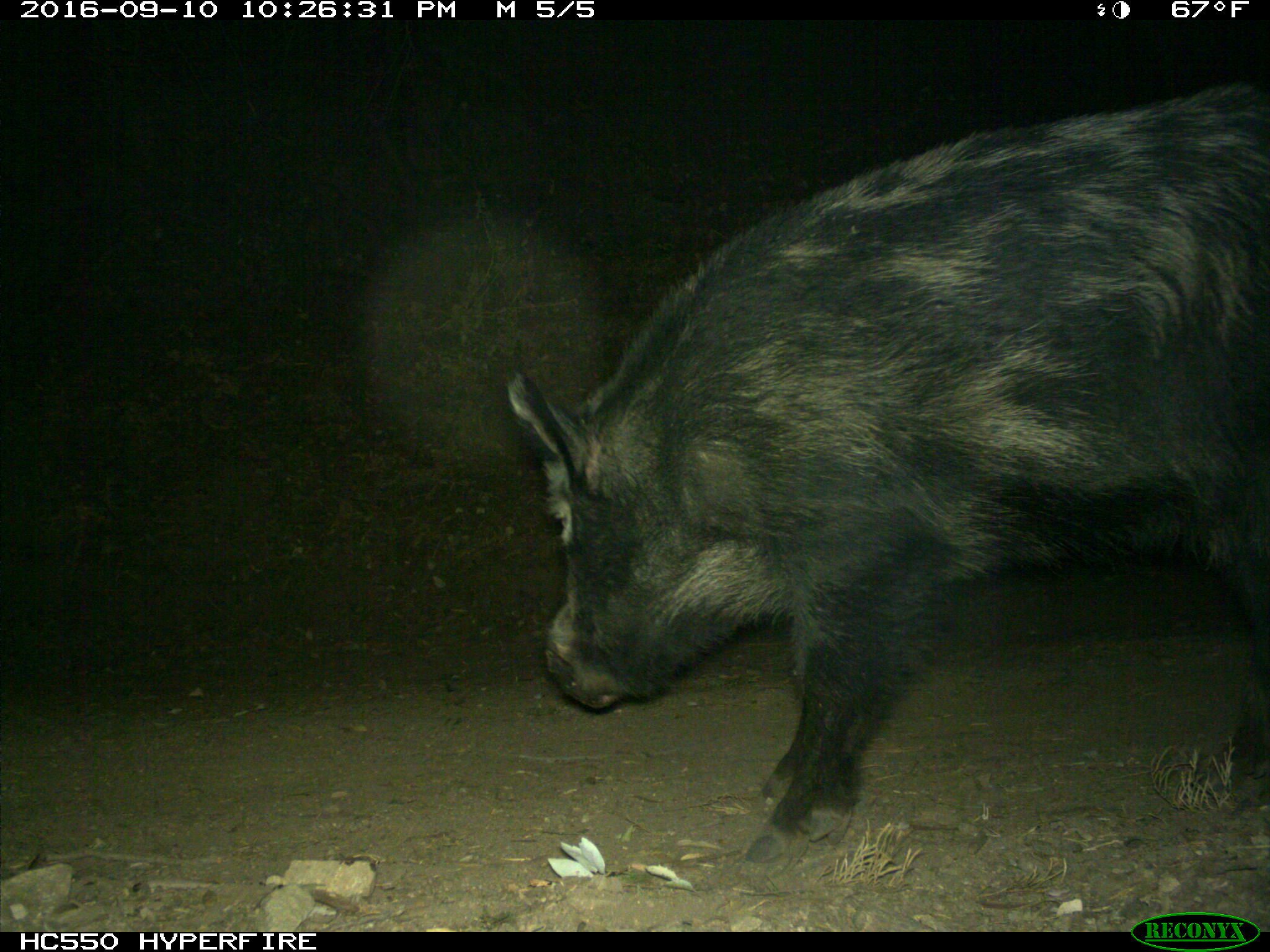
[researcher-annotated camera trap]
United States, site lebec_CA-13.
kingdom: Animalia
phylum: Chordata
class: Mammalia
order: Artiodactyla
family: Suidae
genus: Sus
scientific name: Sus scrofa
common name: wild boar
Sus scrofa (wild boar).